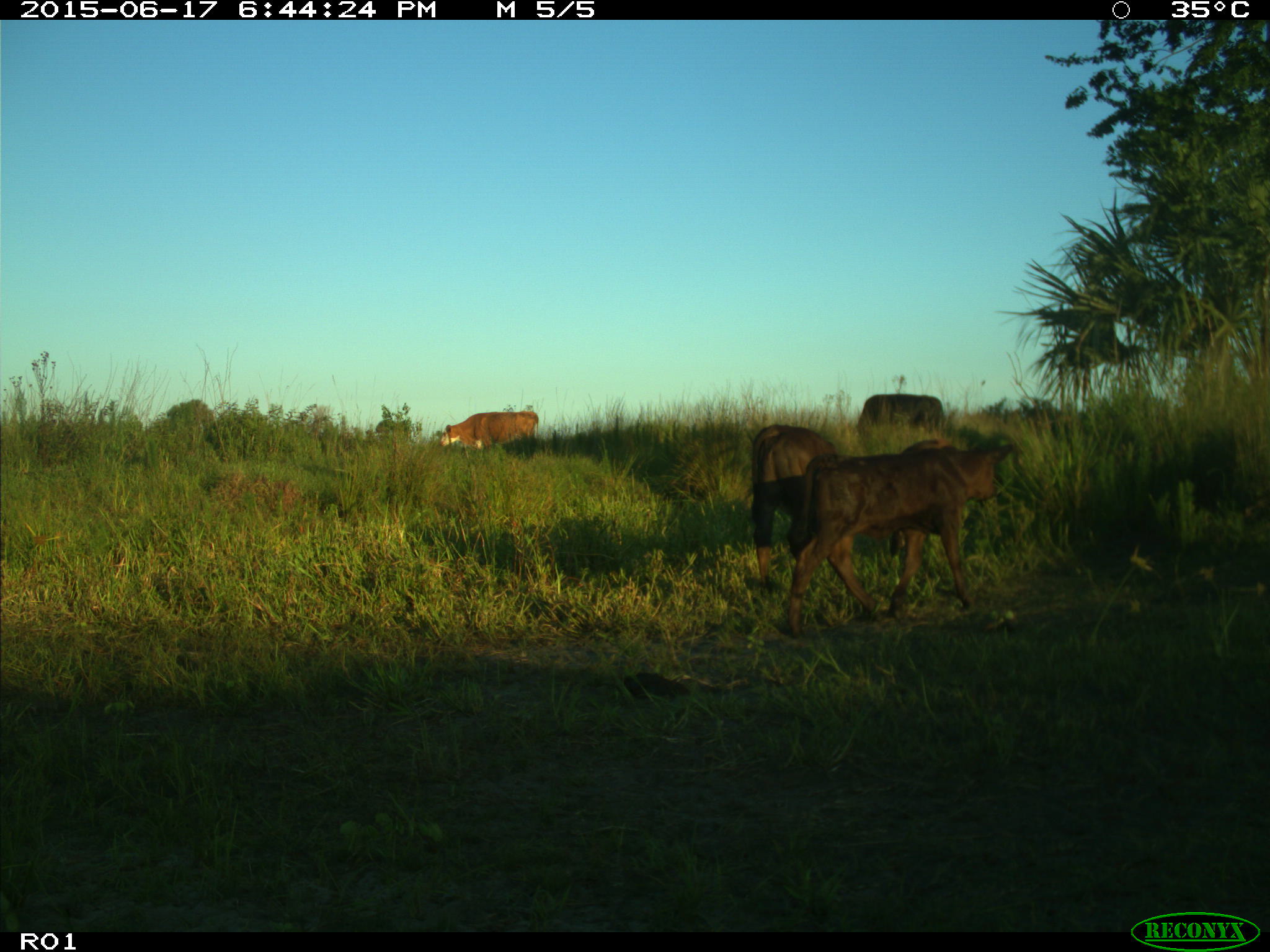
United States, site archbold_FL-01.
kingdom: Animalia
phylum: Chordata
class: Mammalia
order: Artiodactyla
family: Bovidae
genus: Bos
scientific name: Bos taurus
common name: domestic cow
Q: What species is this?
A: Bos taurus (domestic cow).